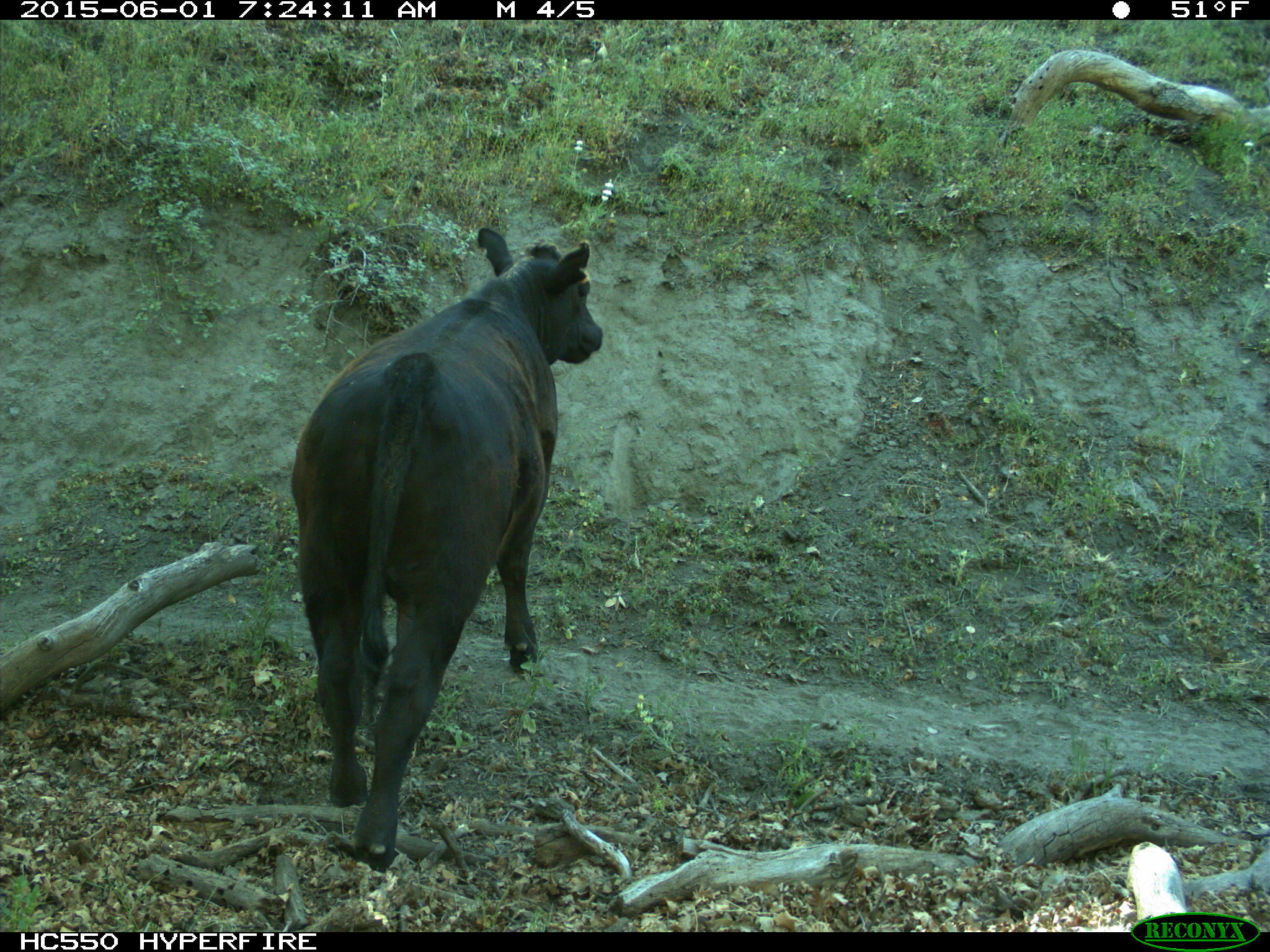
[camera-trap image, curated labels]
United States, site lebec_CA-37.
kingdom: Animalia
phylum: Chordata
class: Mammalia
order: Artiodactyla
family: Bovidae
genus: Bos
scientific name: Bos taurus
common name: domestic cow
Bos taurus (domestic cow).